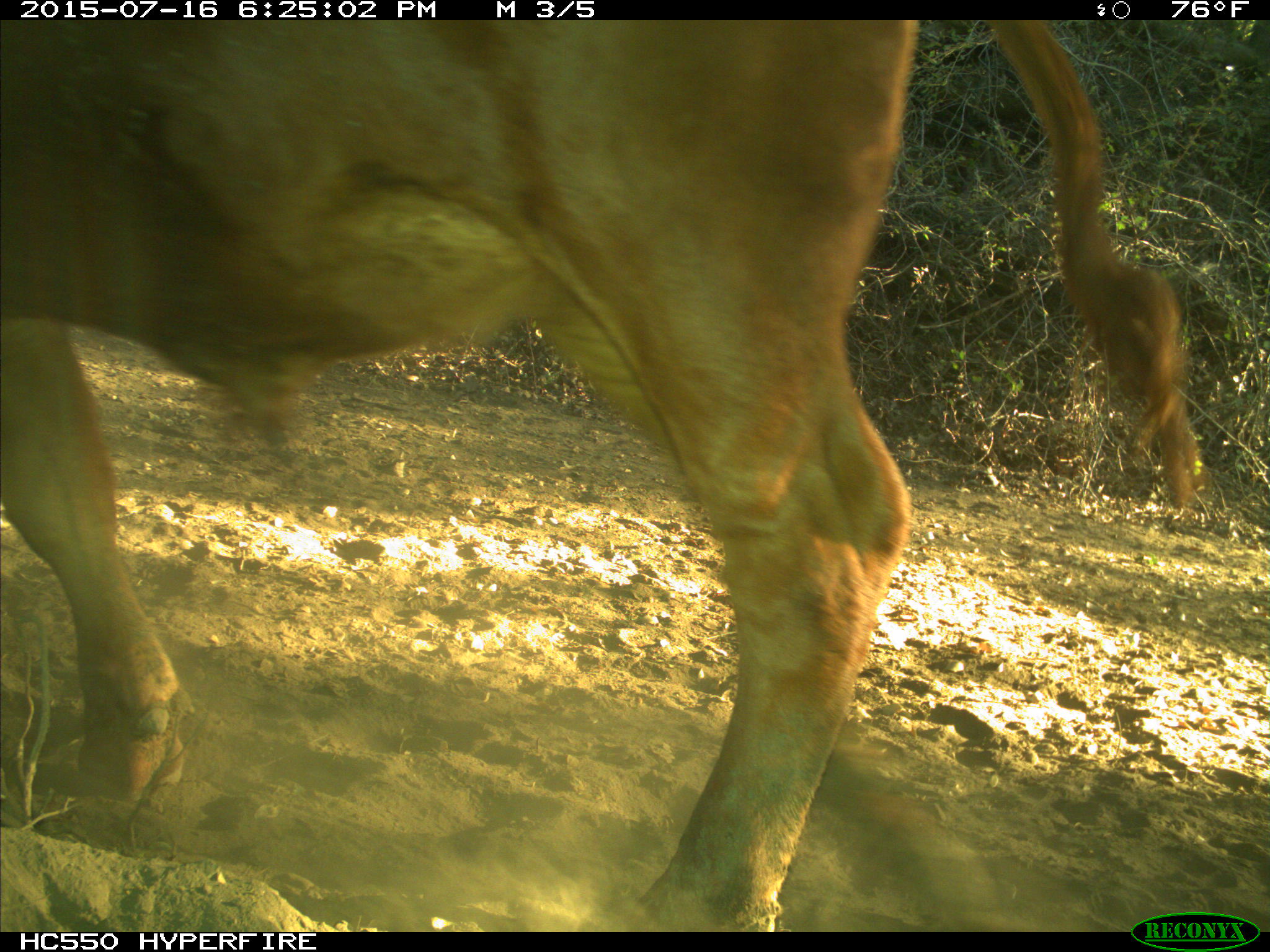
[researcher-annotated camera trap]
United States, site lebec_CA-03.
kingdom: Animalia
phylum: Chordata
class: Mammalia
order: Artiodactyla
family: Bovidae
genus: Bos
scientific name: Bos taurus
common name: domestic cow